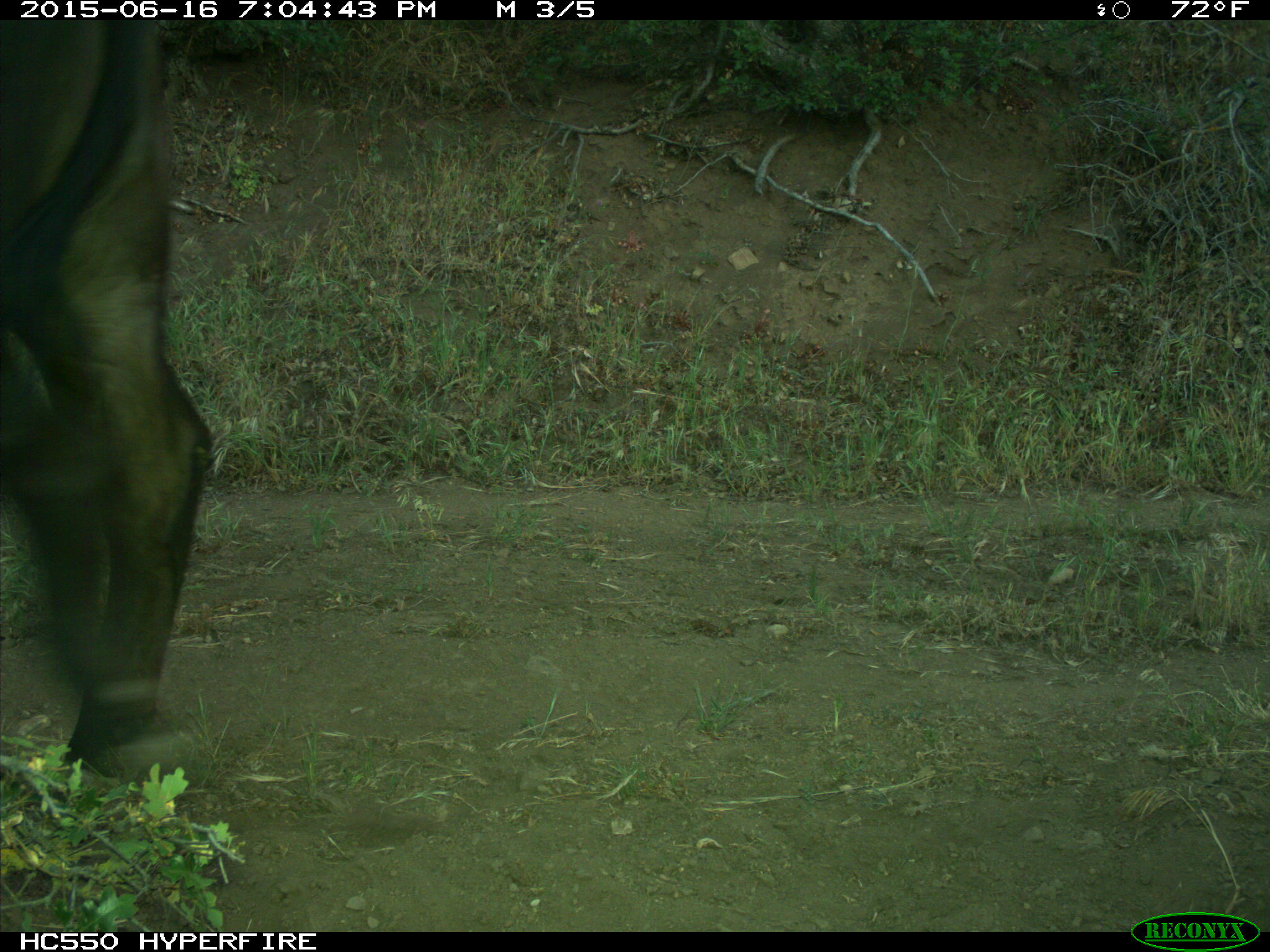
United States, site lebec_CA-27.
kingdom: Animalia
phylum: Chordata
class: Mammalia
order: Artiodactyla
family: Bovidae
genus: Bos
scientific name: Bos taurus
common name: domestic cow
Bos taurus (domestic cow).